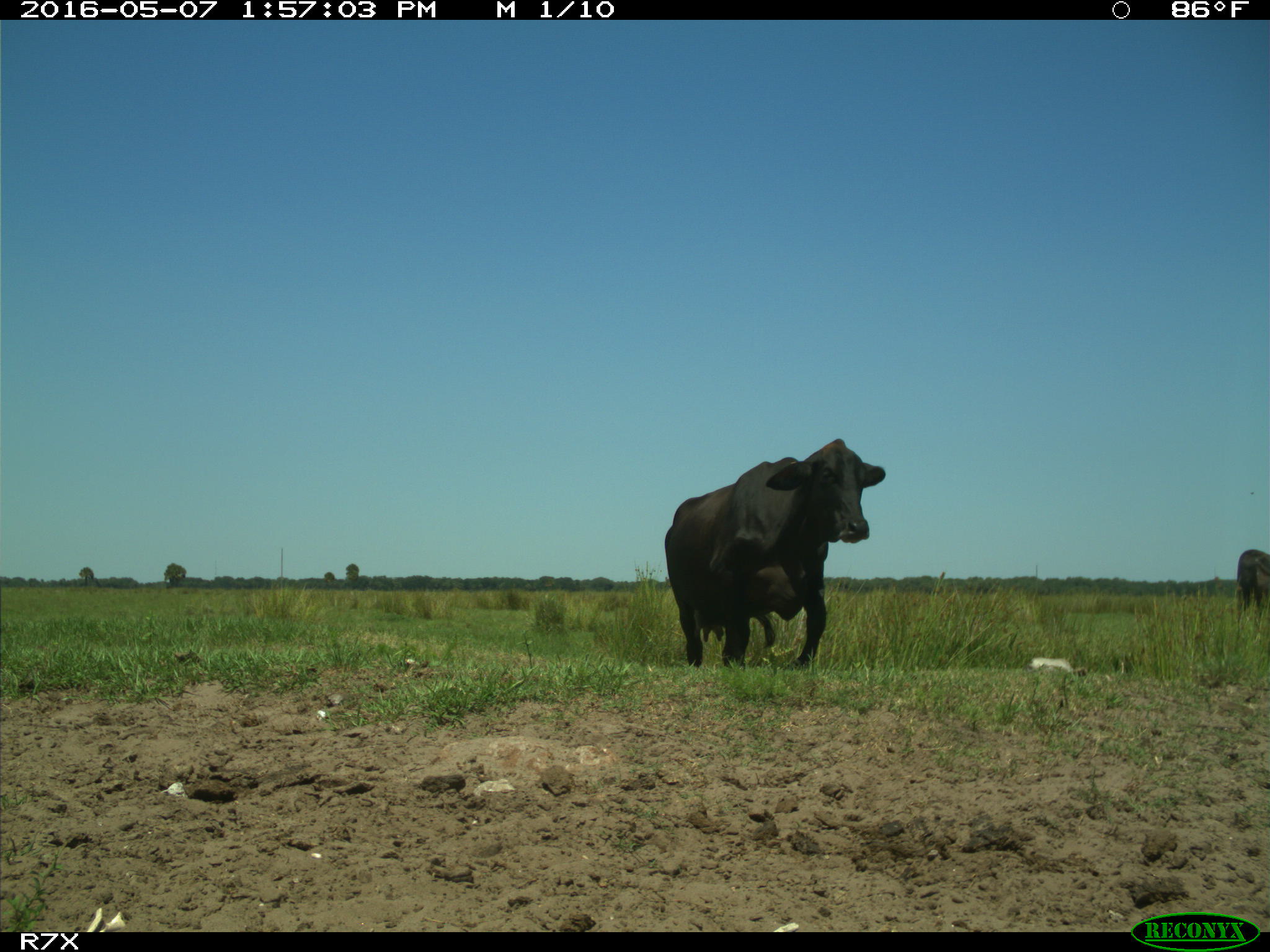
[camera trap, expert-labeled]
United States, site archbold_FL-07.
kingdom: Animalia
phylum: Chordata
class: Mammalia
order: Artiodactyla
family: Bovidae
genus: Bos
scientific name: Bos taurus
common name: domestic cow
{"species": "Bos taurus (domestic cow)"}